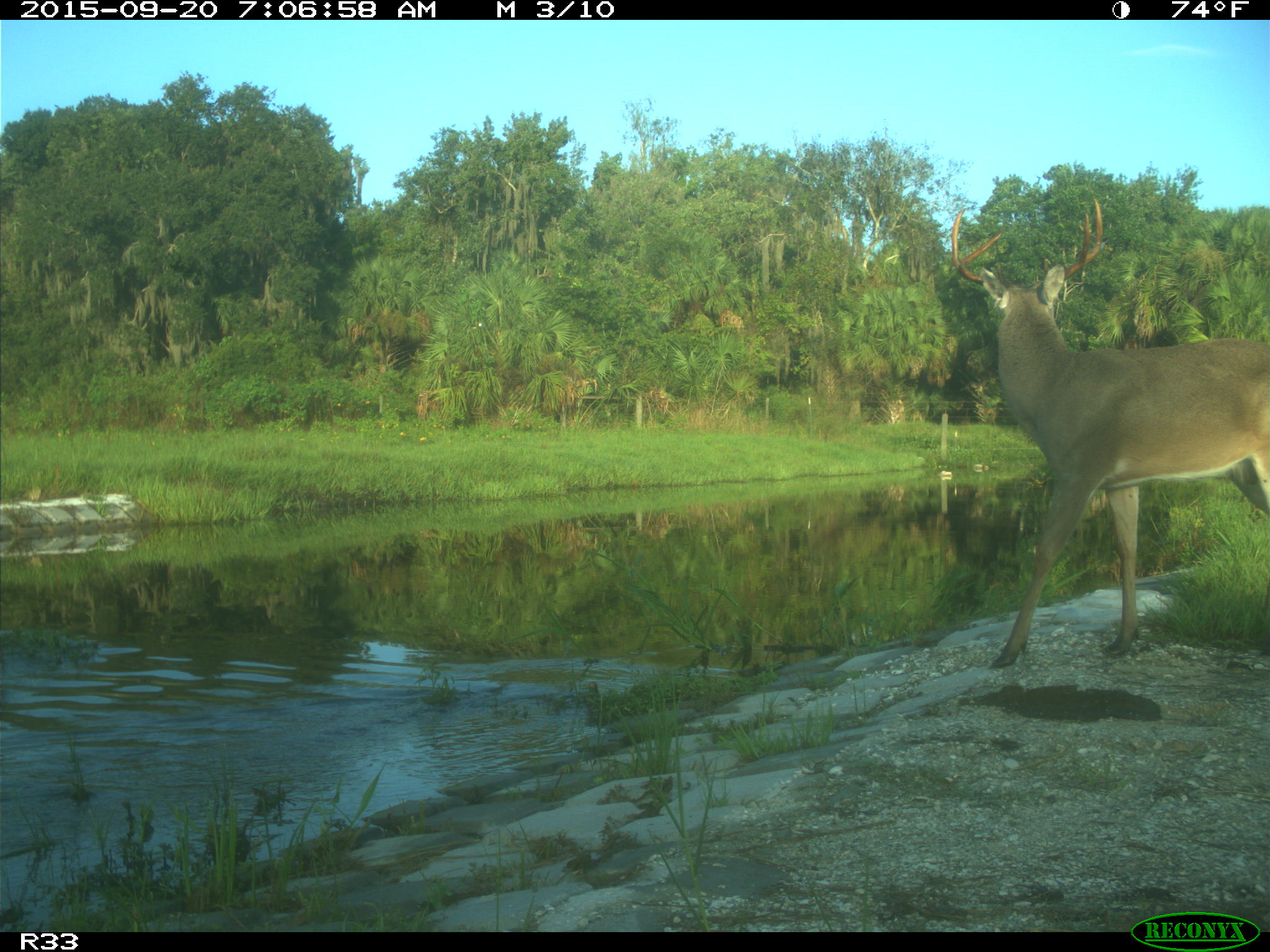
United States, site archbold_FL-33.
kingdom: Animalia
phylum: Chordata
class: Mammalia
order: Artiodactyla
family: Cervidae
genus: Odocoileus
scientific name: Odocoileus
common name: deer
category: unidentified deer